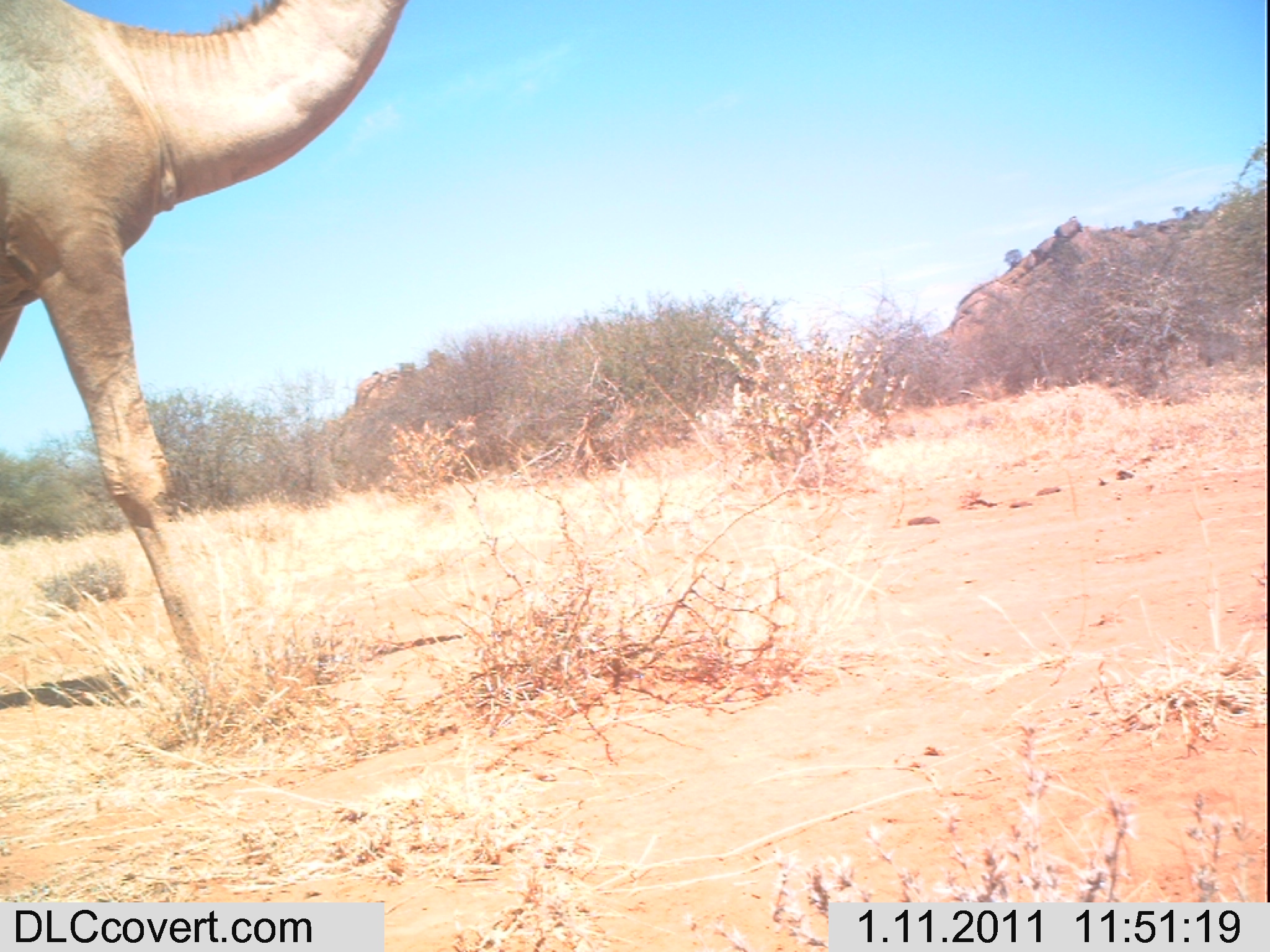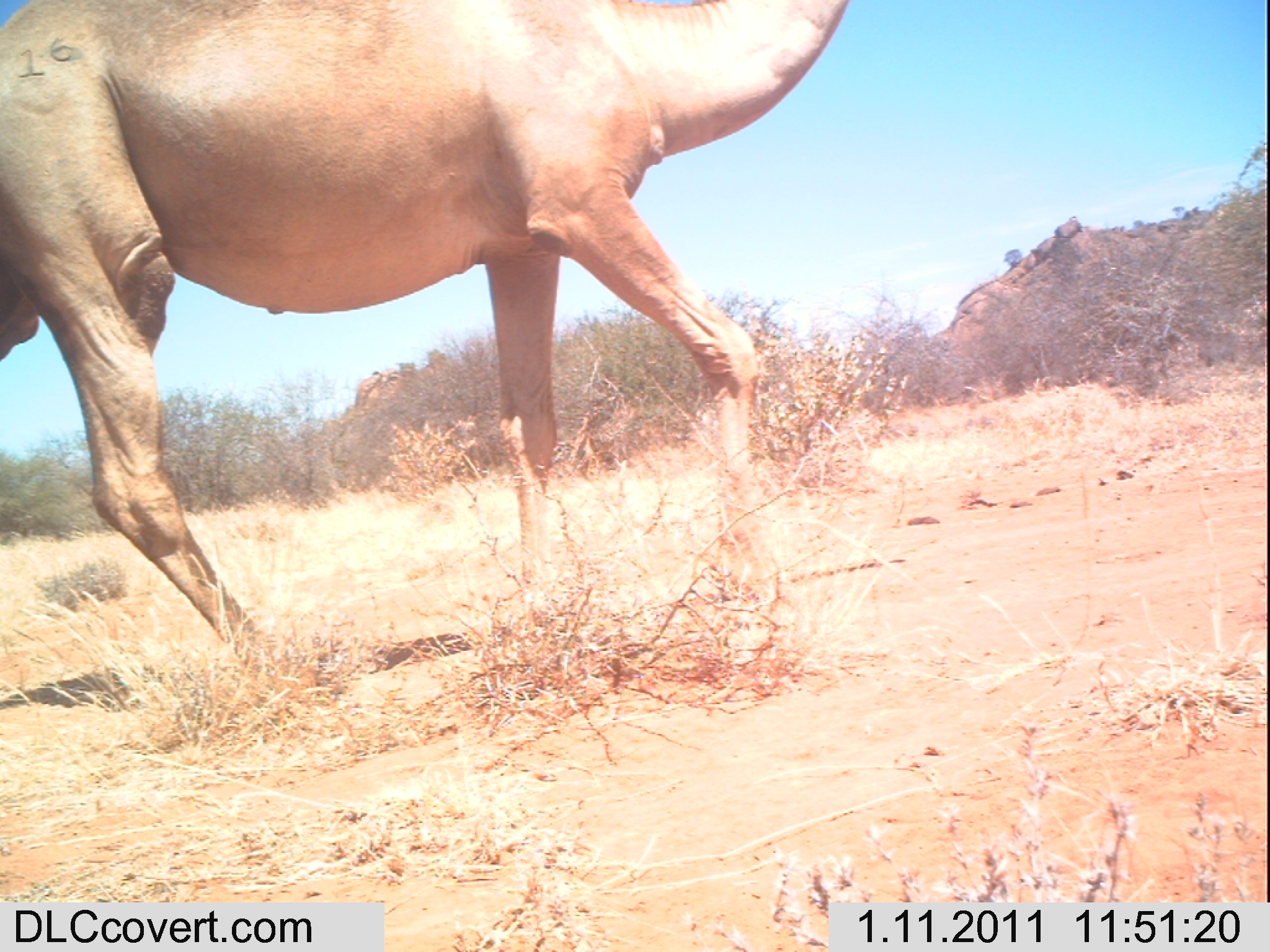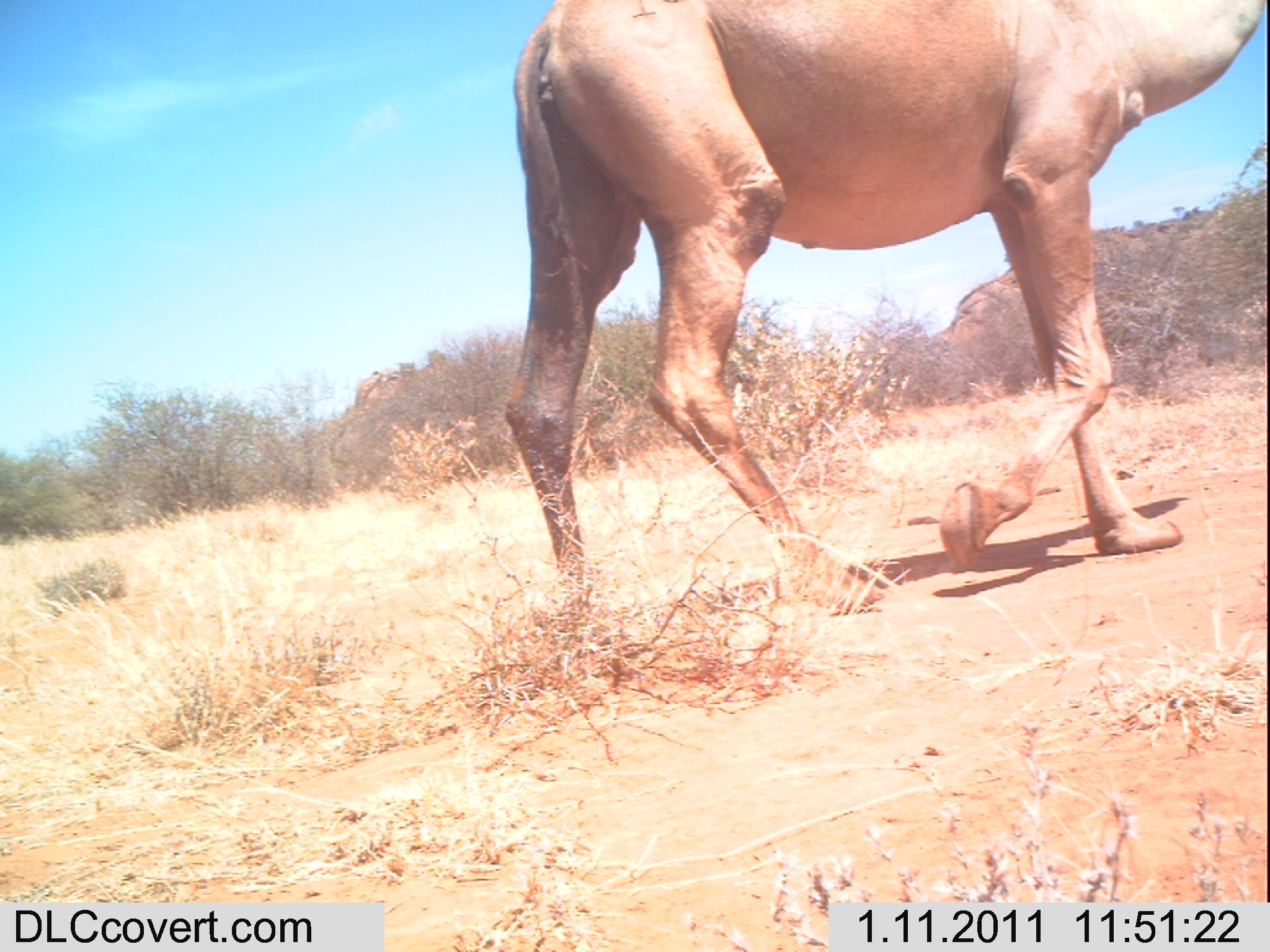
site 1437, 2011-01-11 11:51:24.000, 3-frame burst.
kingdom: Animalia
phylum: Chordata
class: Mammalia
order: Artiodactyla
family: Bovidae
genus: Madoqua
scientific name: Madoqua guentheri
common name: günther's dik-dik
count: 1